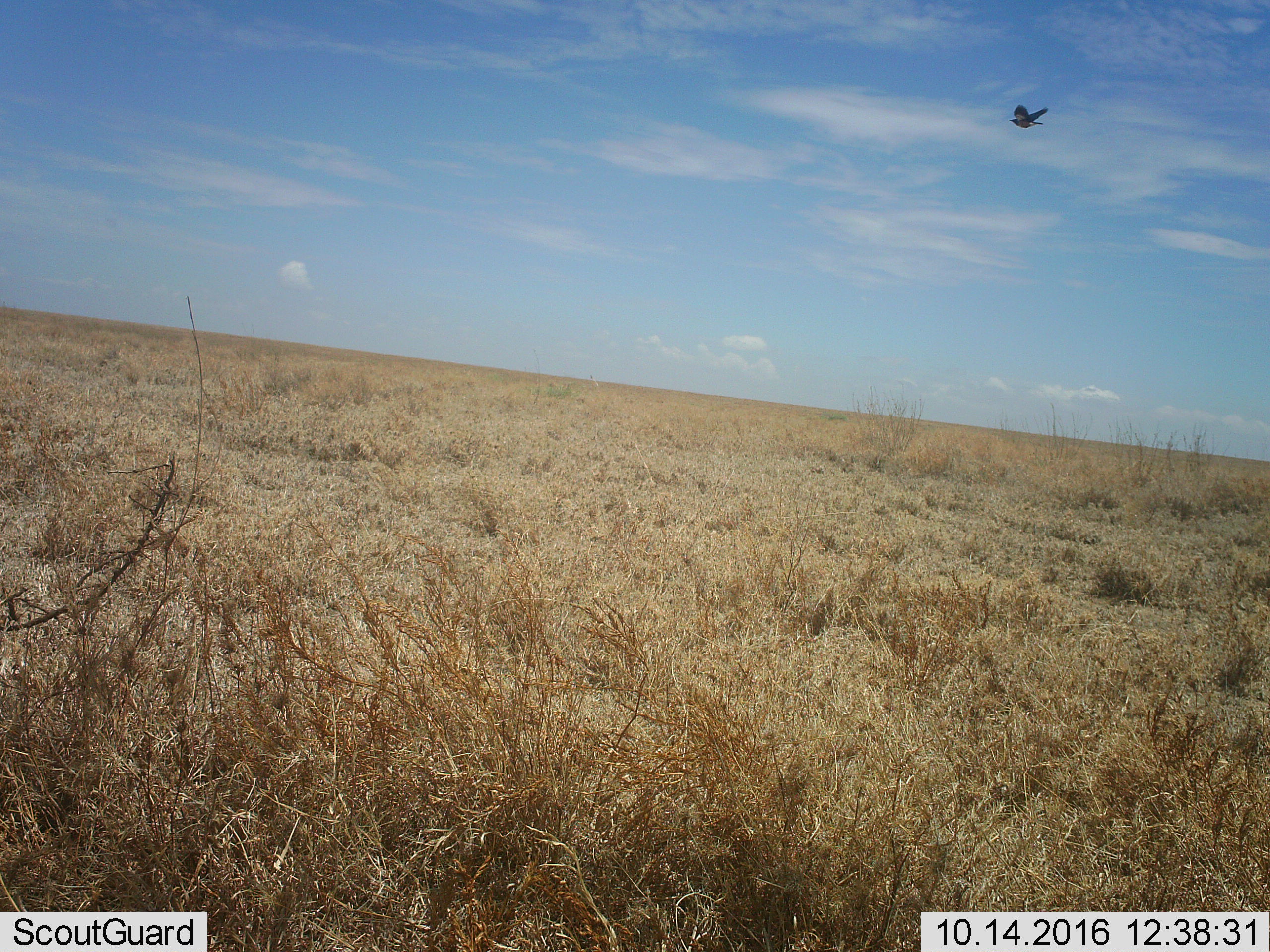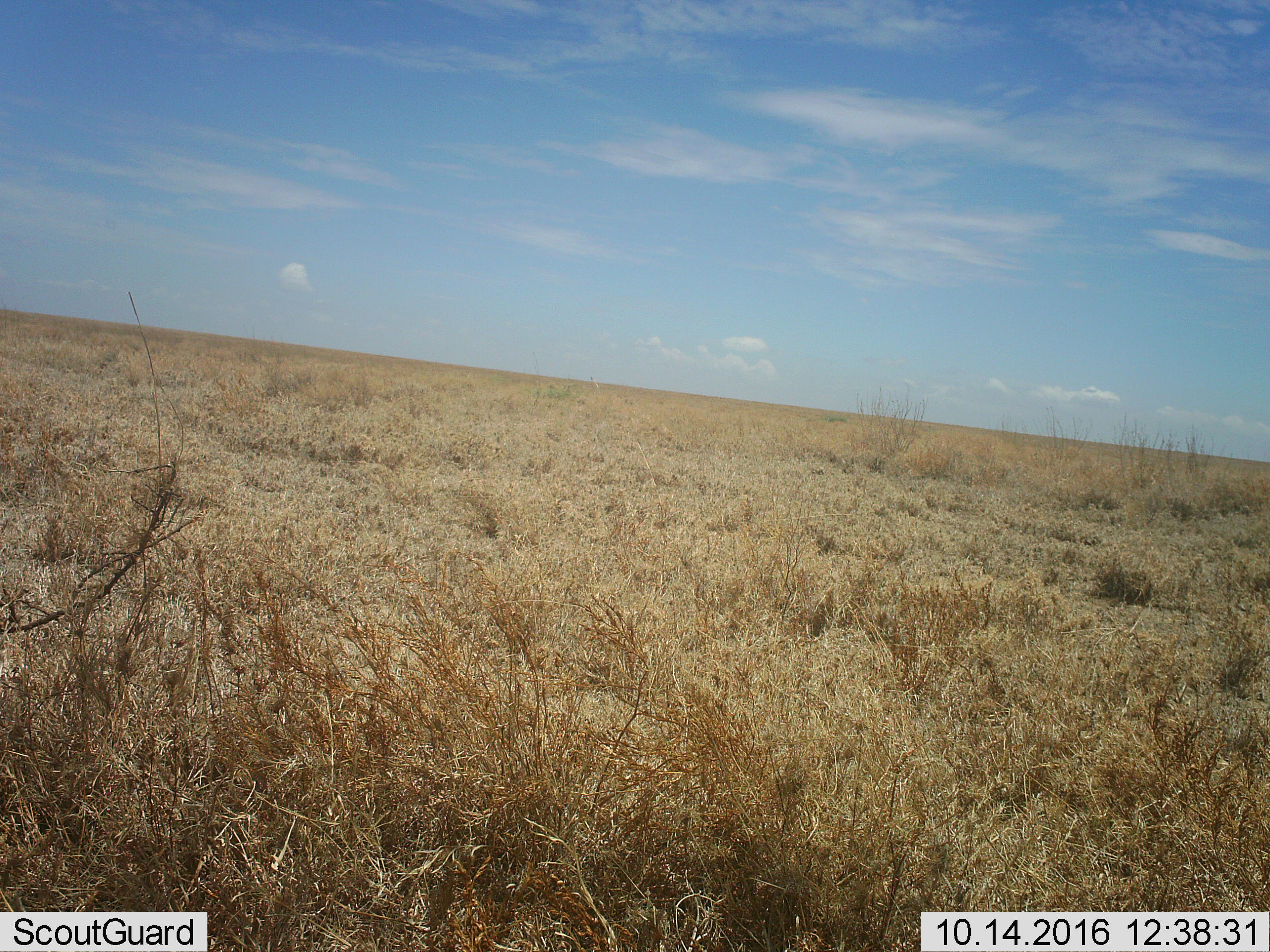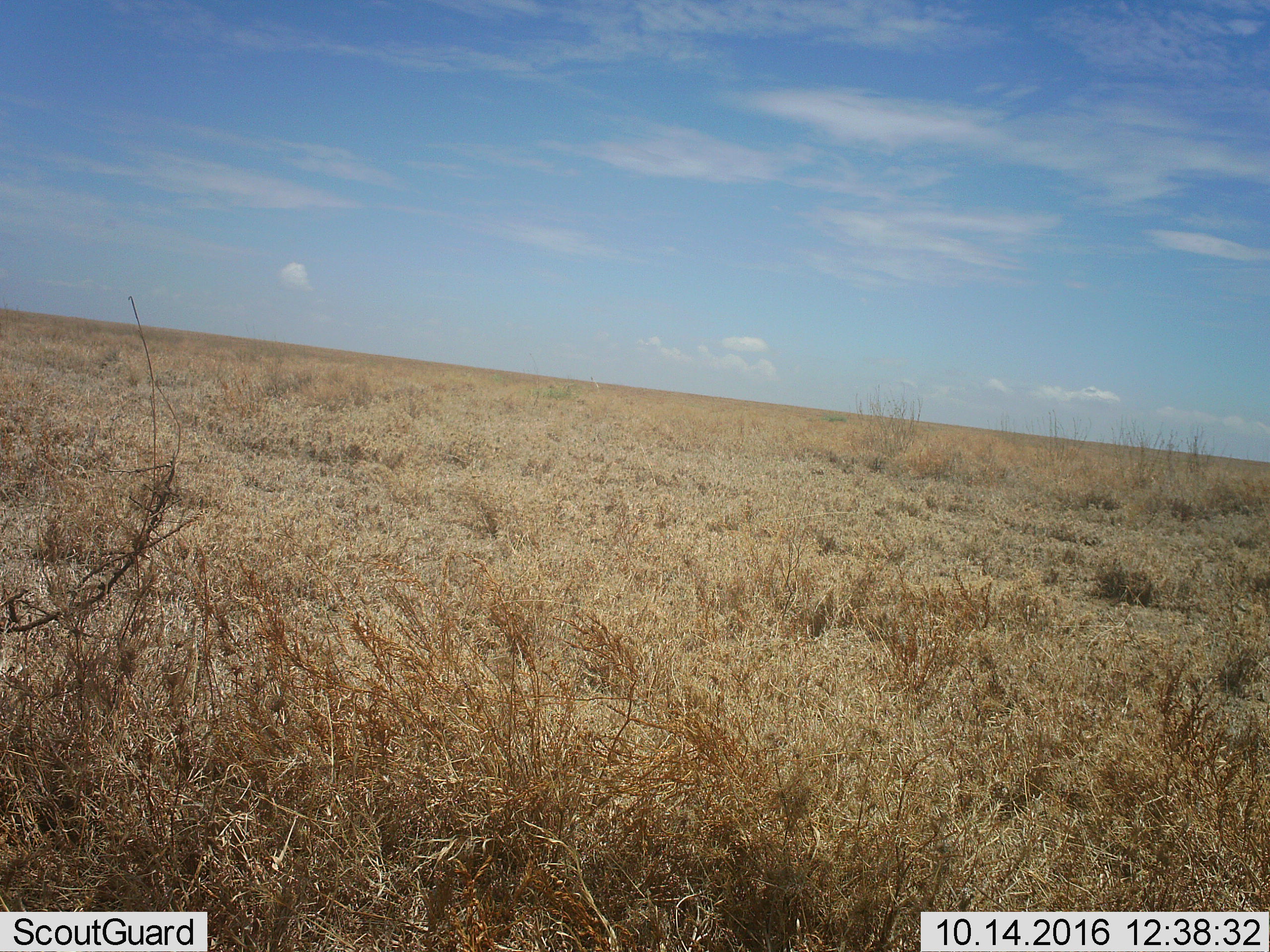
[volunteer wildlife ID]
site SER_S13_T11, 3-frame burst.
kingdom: Animalia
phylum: Chordata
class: Aves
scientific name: Aves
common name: bird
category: birdother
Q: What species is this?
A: Birdother (bird) (Aves).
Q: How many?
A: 1.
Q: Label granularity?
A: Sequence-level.